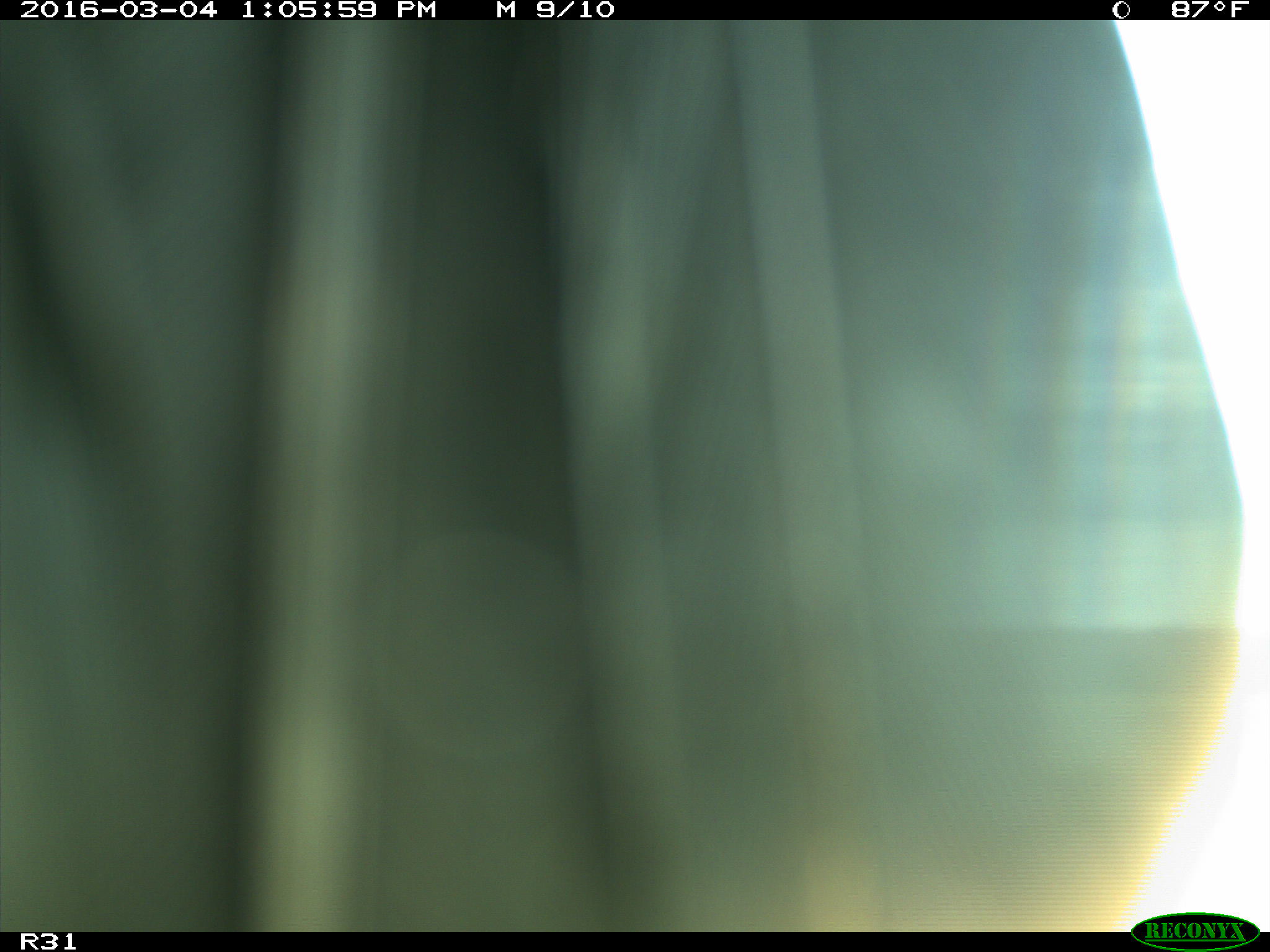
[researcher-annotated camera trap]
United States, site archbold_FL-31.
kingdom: Animalia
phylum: Chordata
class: Aves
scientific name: Aves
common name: birds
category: unidentified bird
Unidentified bird (birds) (Aves).